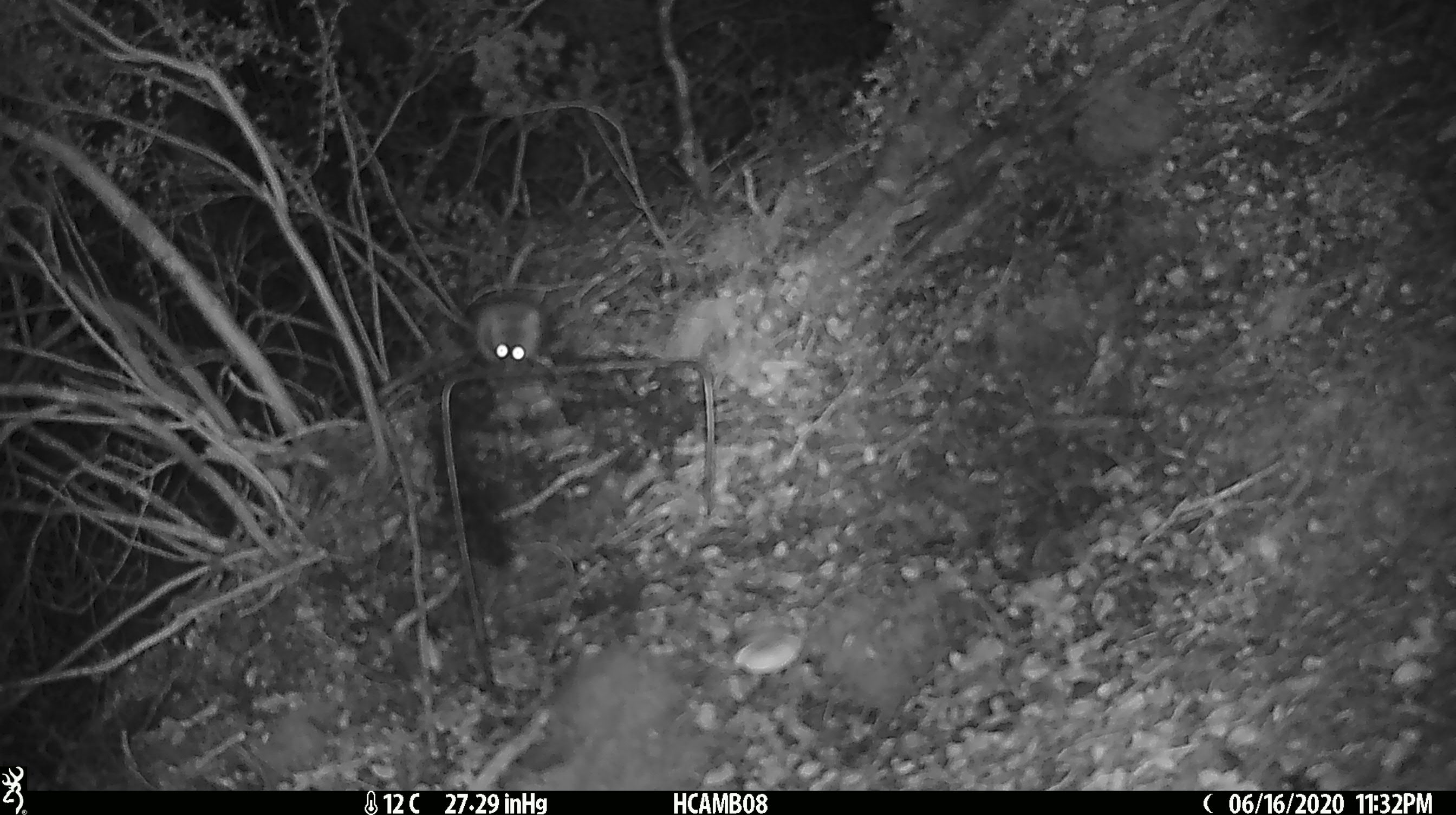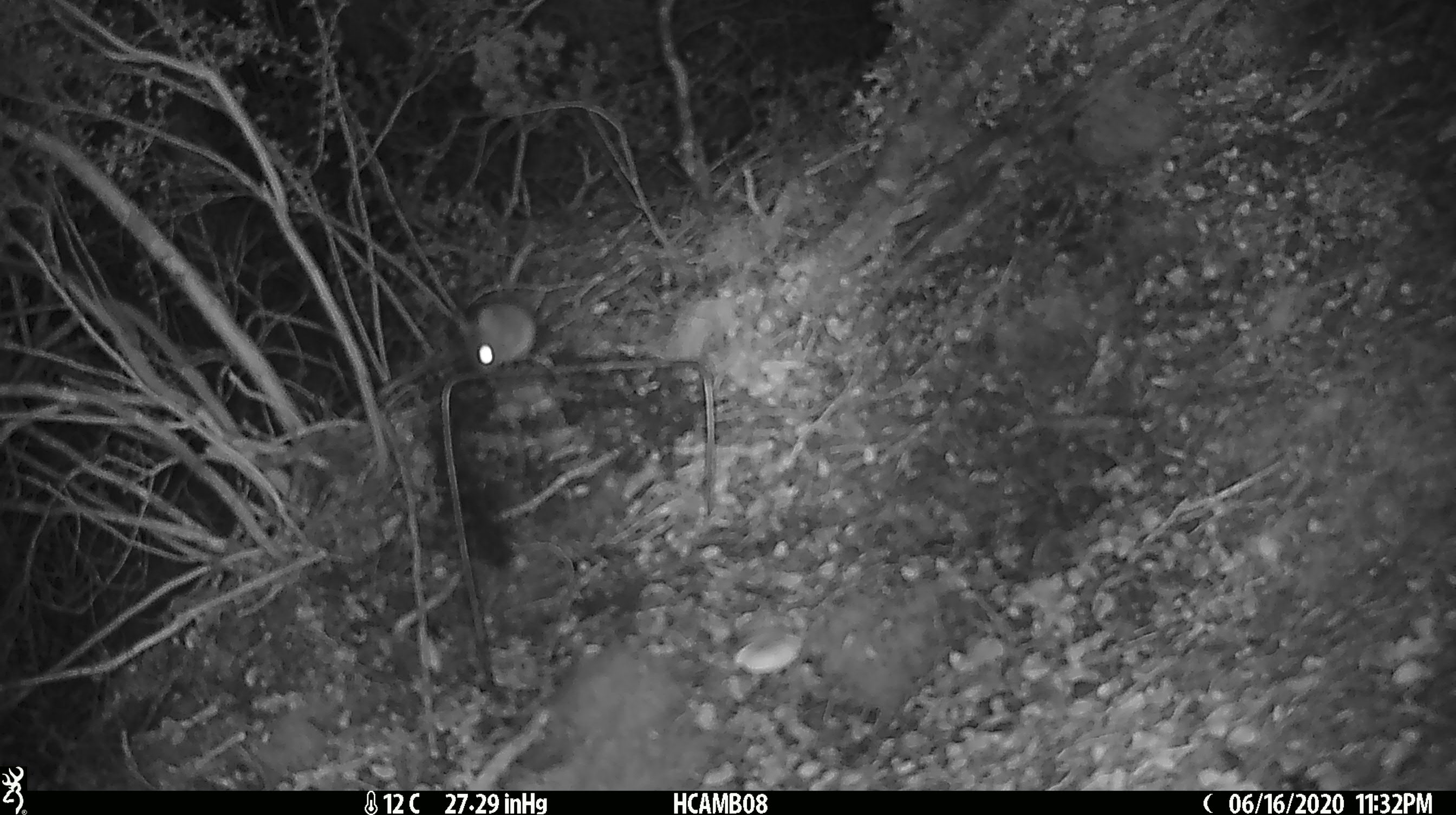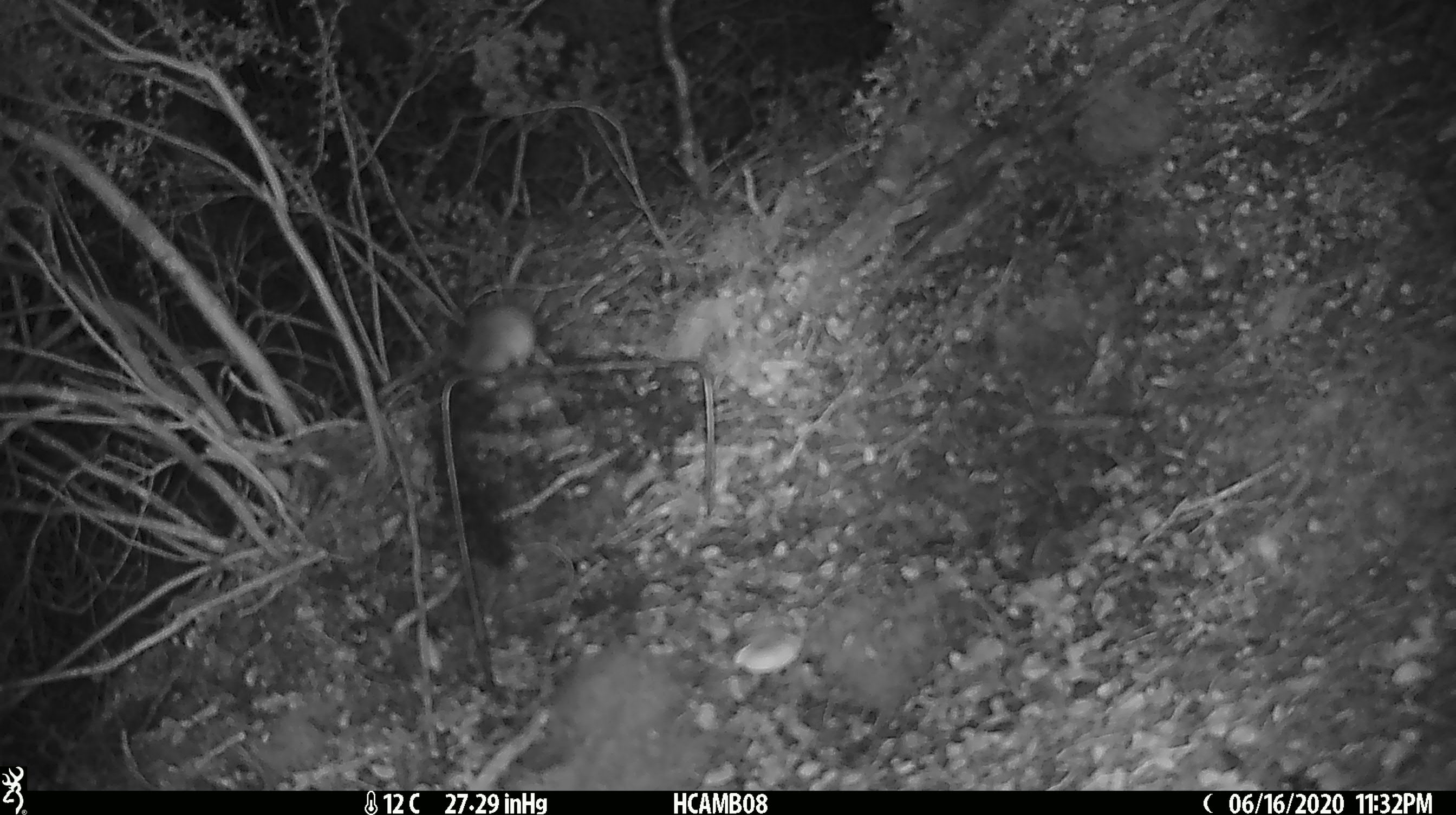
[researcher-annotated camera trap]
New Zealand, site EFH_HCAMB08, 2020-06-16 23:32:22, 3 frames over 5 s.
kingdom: Animalia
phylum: Chordata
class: Mammalia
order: Rodentia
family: Muridae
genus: Mus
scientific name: Mus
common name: mouse